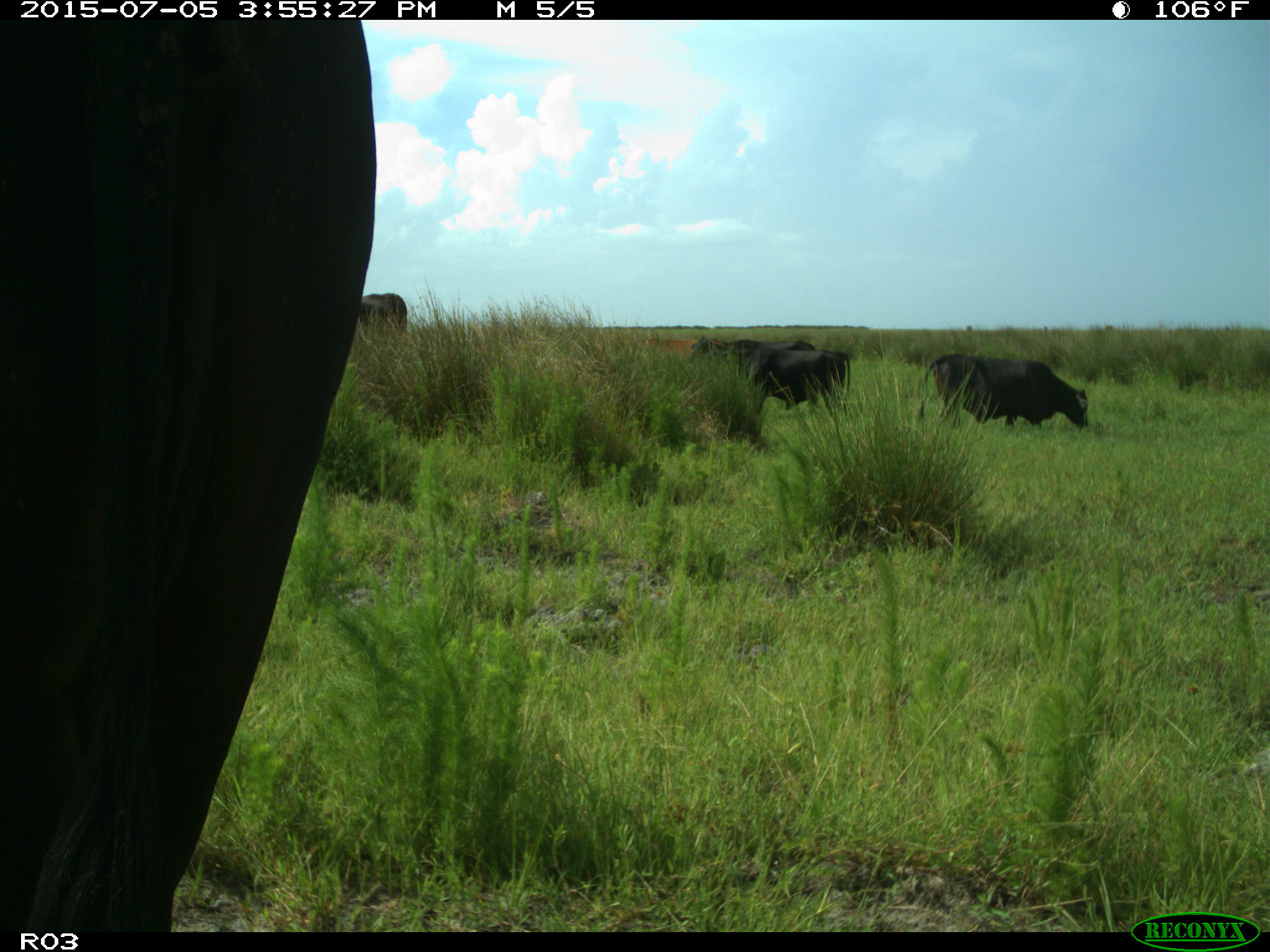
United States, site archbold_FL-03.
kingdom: Animalia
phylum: Chordata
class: Mammalia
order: Artiodactyla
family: Bovidae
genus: Bos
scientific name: Bos taurus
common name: domestic cow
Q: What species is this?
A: Bos taurus (domestic cow).